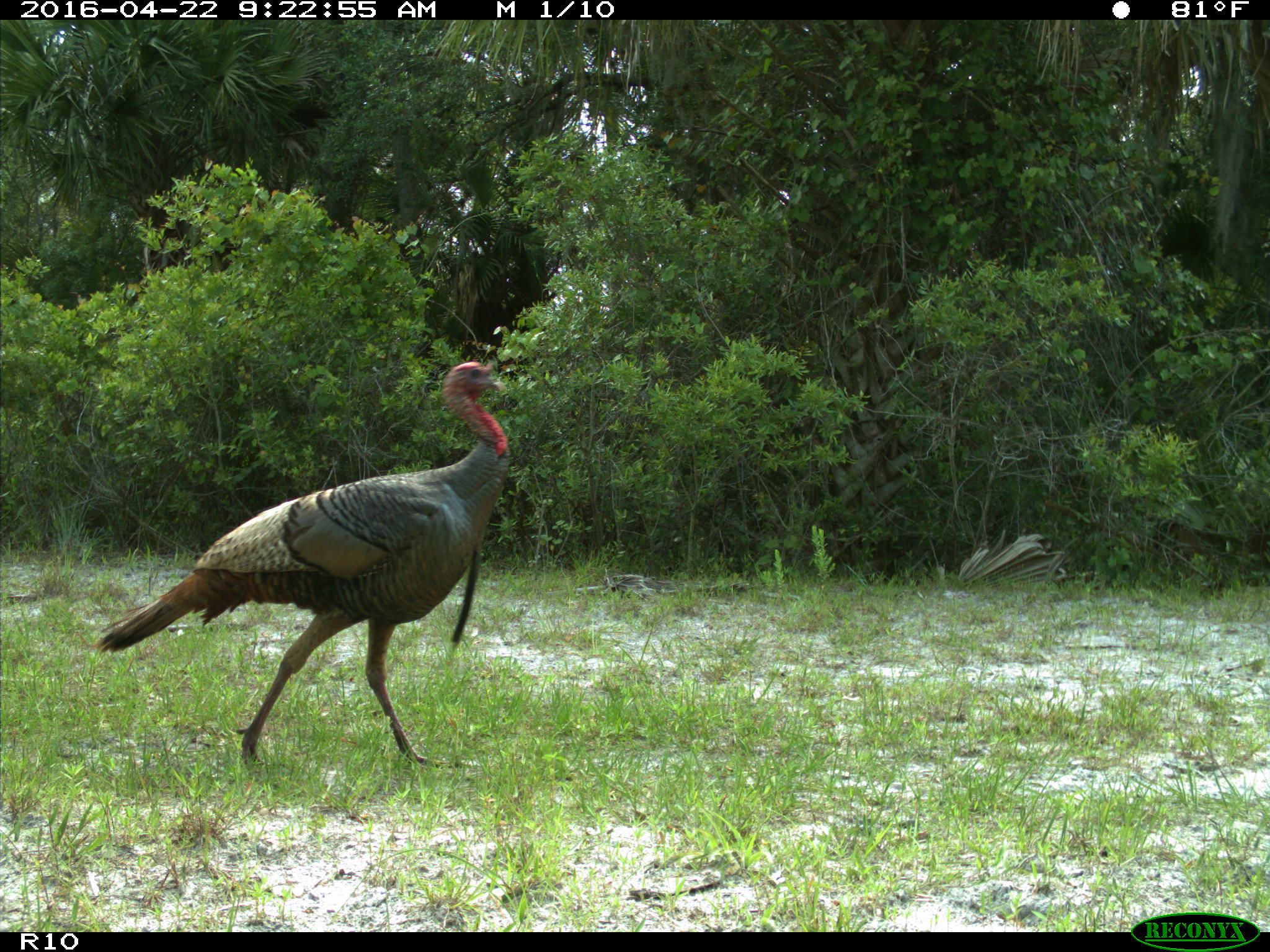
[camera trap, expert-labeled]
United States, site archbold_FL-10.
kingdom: Animalia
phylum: Chordata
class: Aves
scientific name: Aves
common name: birds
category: unidentified bird